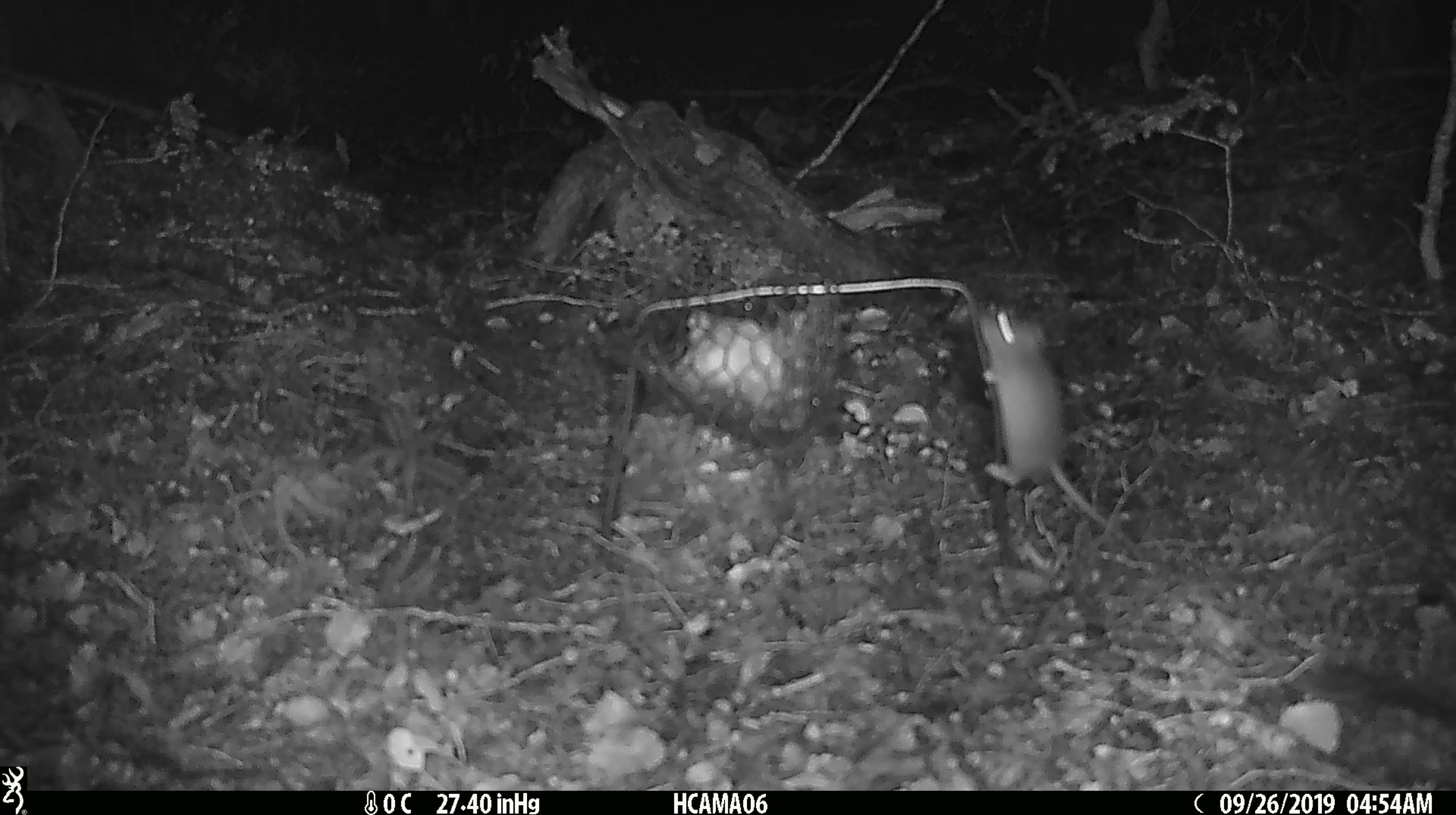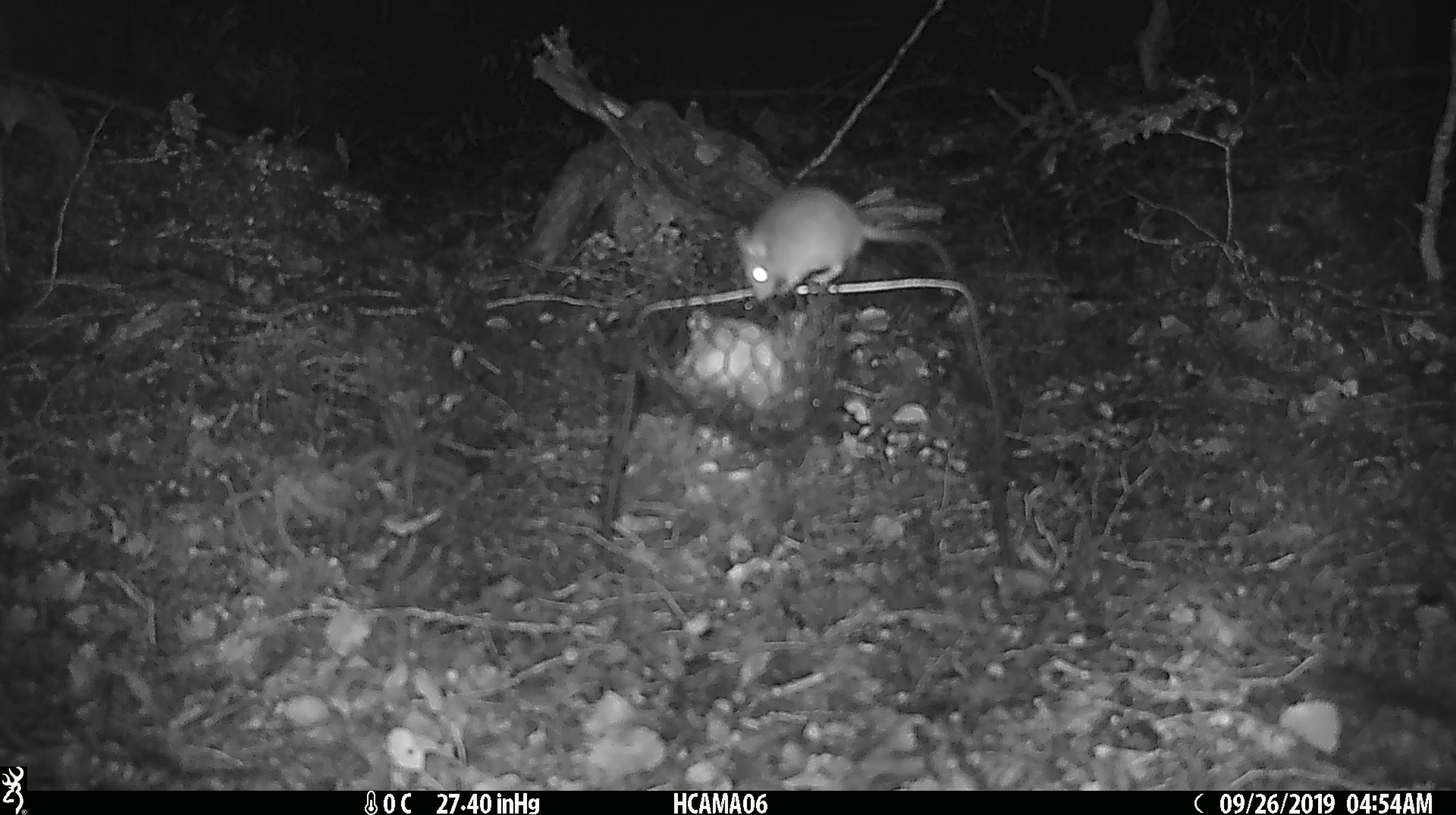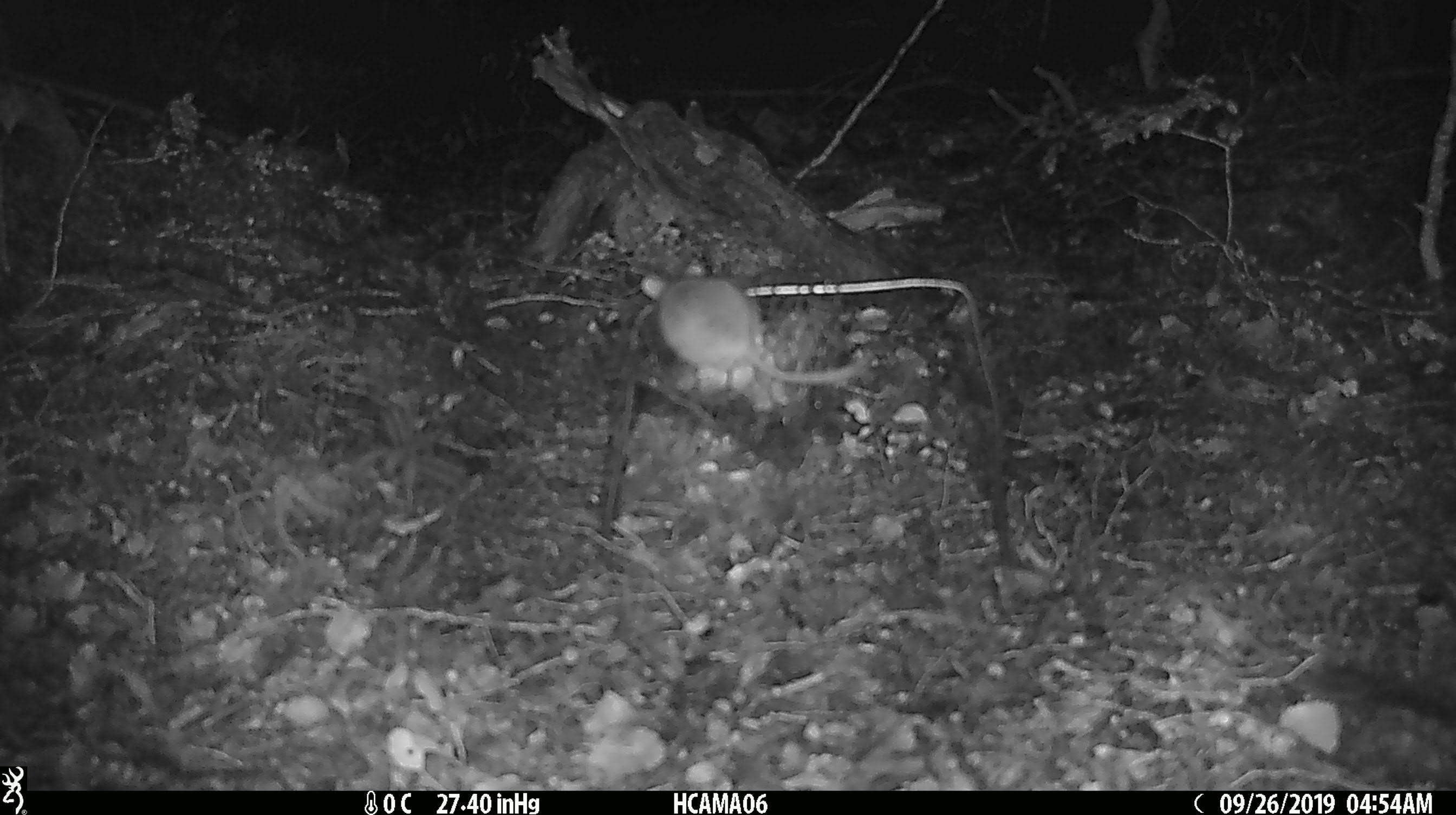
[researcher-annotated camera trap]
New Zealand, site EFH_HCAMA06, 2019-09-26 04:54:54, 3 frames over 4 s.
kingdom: Animalia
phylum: Chordata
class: Mammalia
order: Rodentia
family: Muridae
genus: Mus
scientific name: Mus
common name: mouse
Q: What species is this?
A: Mouse (Mus).